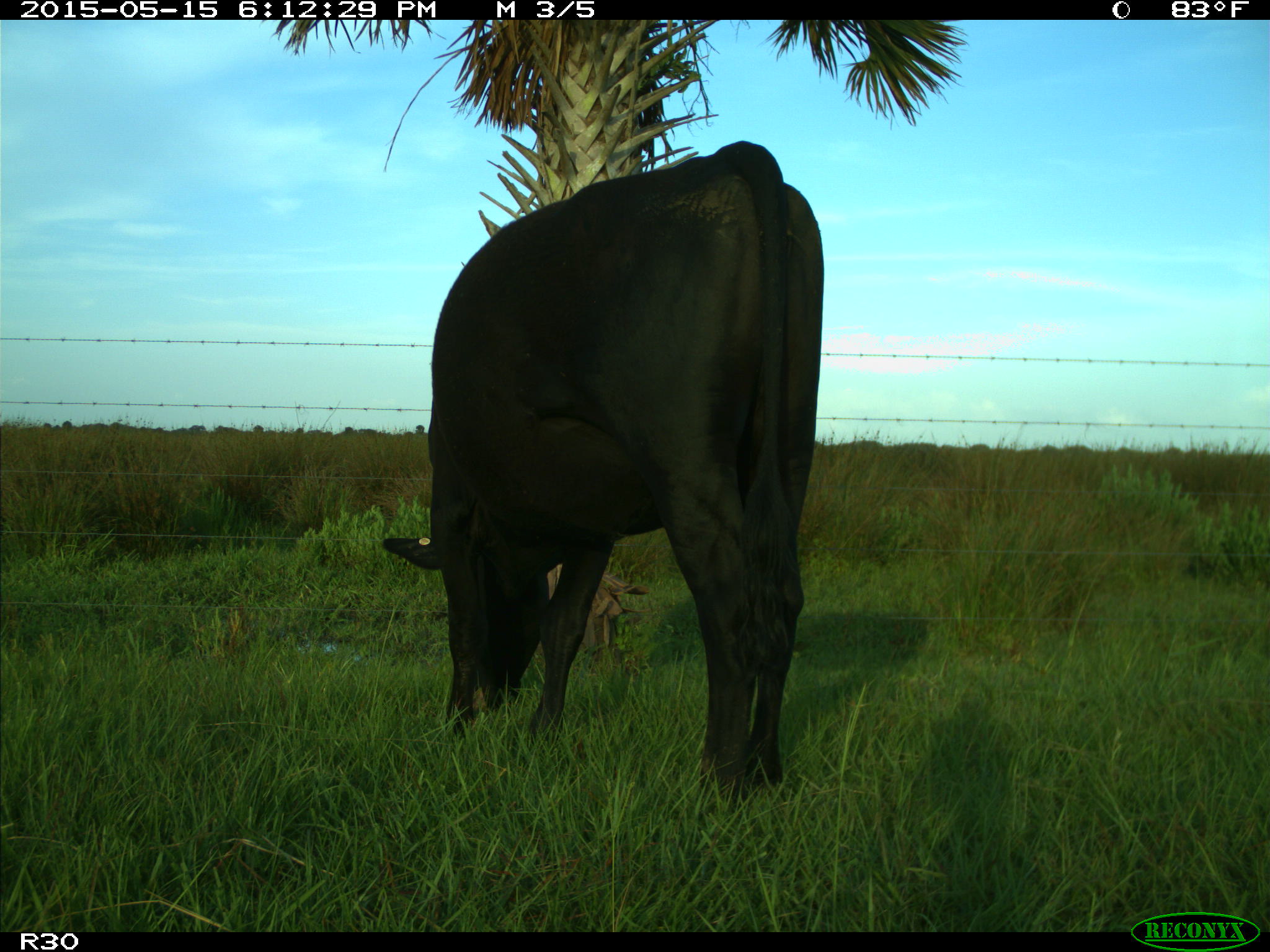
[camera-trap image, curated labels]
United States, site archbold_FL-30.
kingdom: Animalia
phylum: Chordata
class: Mammalia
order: Artiodactyla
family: Bovidae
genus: Bos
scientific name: Bos taurus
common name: domestic cow